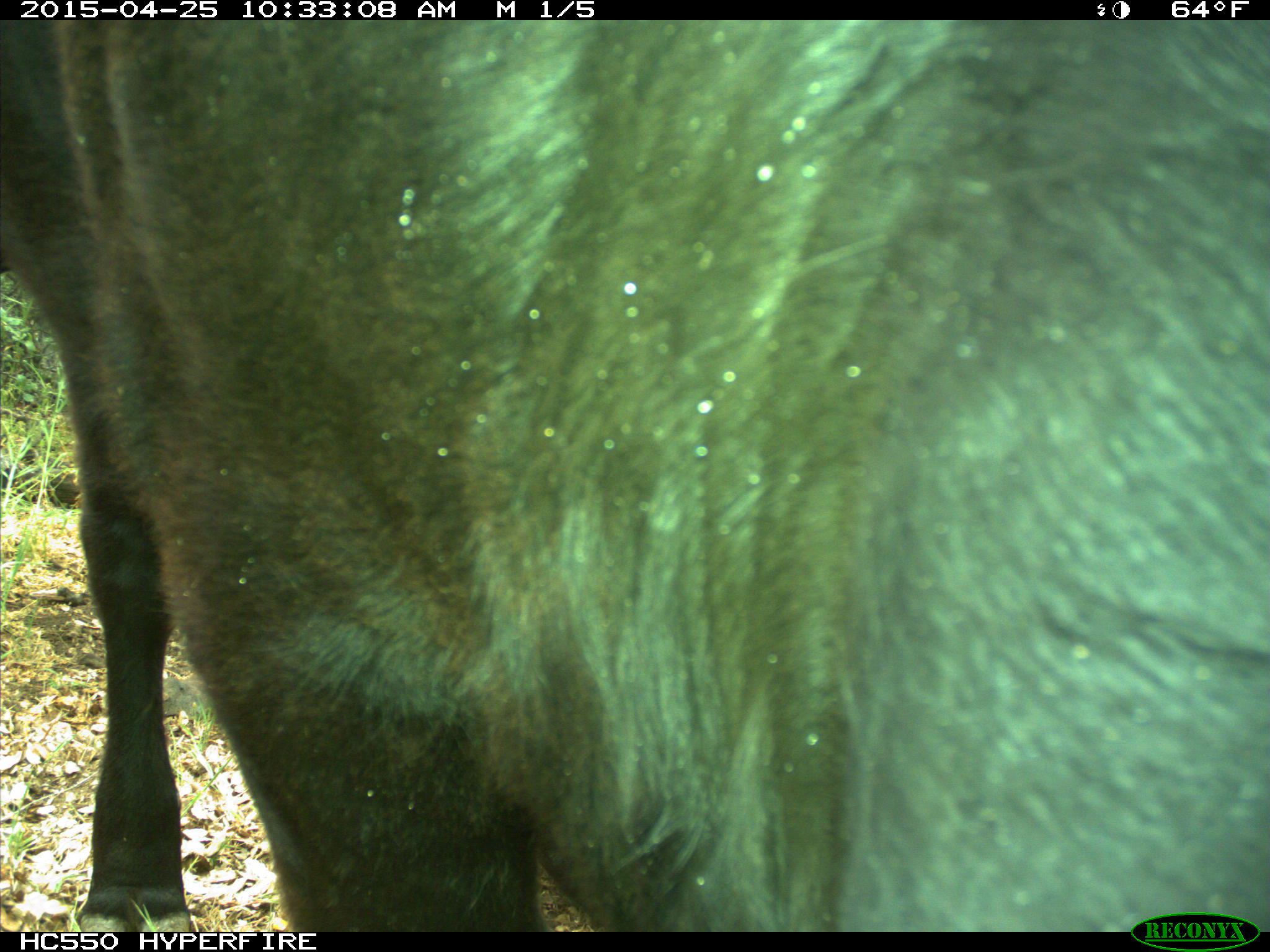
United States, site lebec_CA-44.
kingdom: Animalia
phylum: Chordata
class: Mammalia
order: Artiodactyla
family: Suidae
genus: Sus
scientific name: Sus scrofa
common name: wild boar